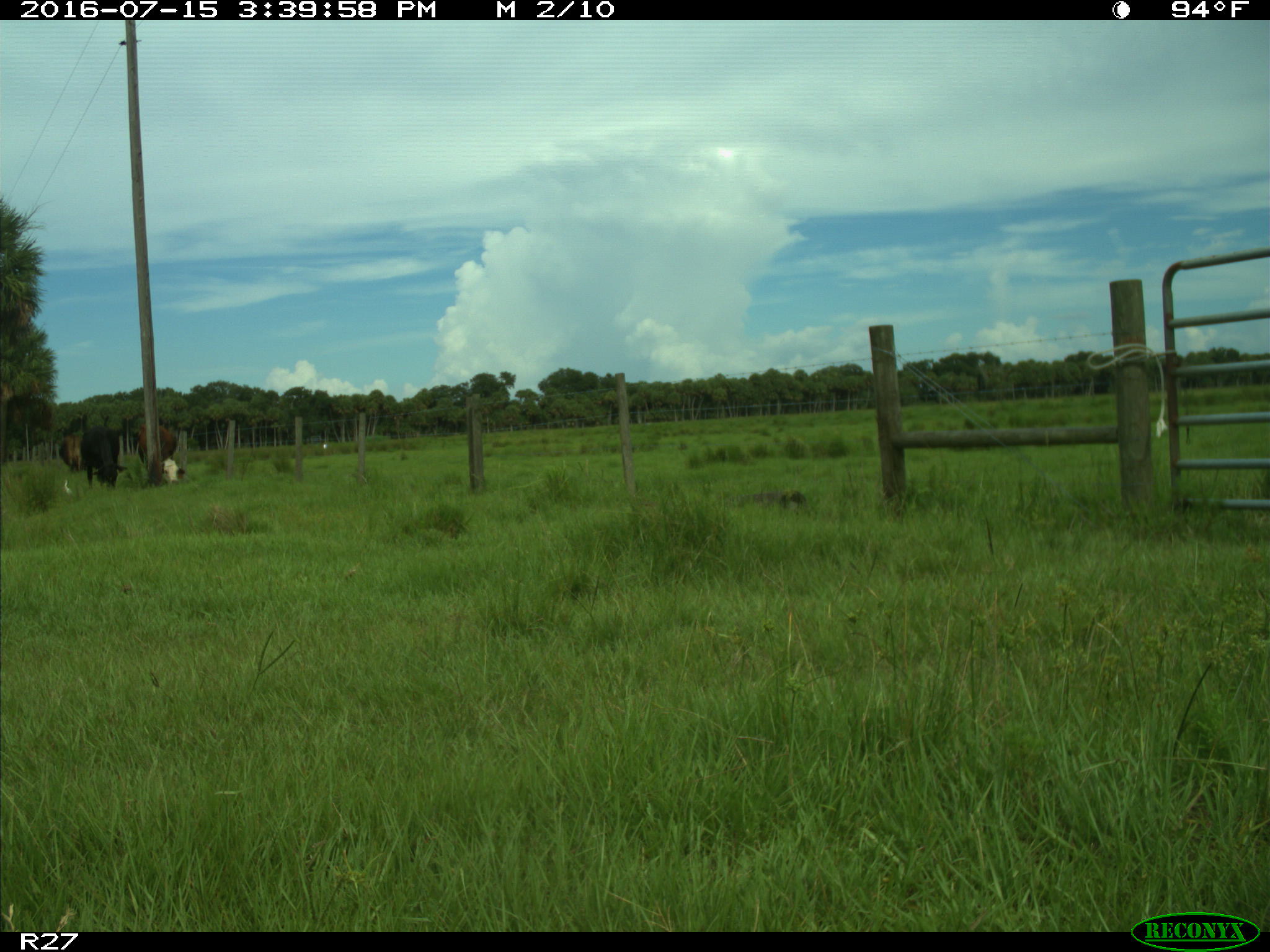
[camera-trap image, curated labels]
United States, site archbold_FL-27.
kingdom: Animalia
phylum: Chordata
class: Mammalia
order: Artiodactyla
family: Bovidae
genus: Bos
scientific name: Bos taurus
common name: domestic cow